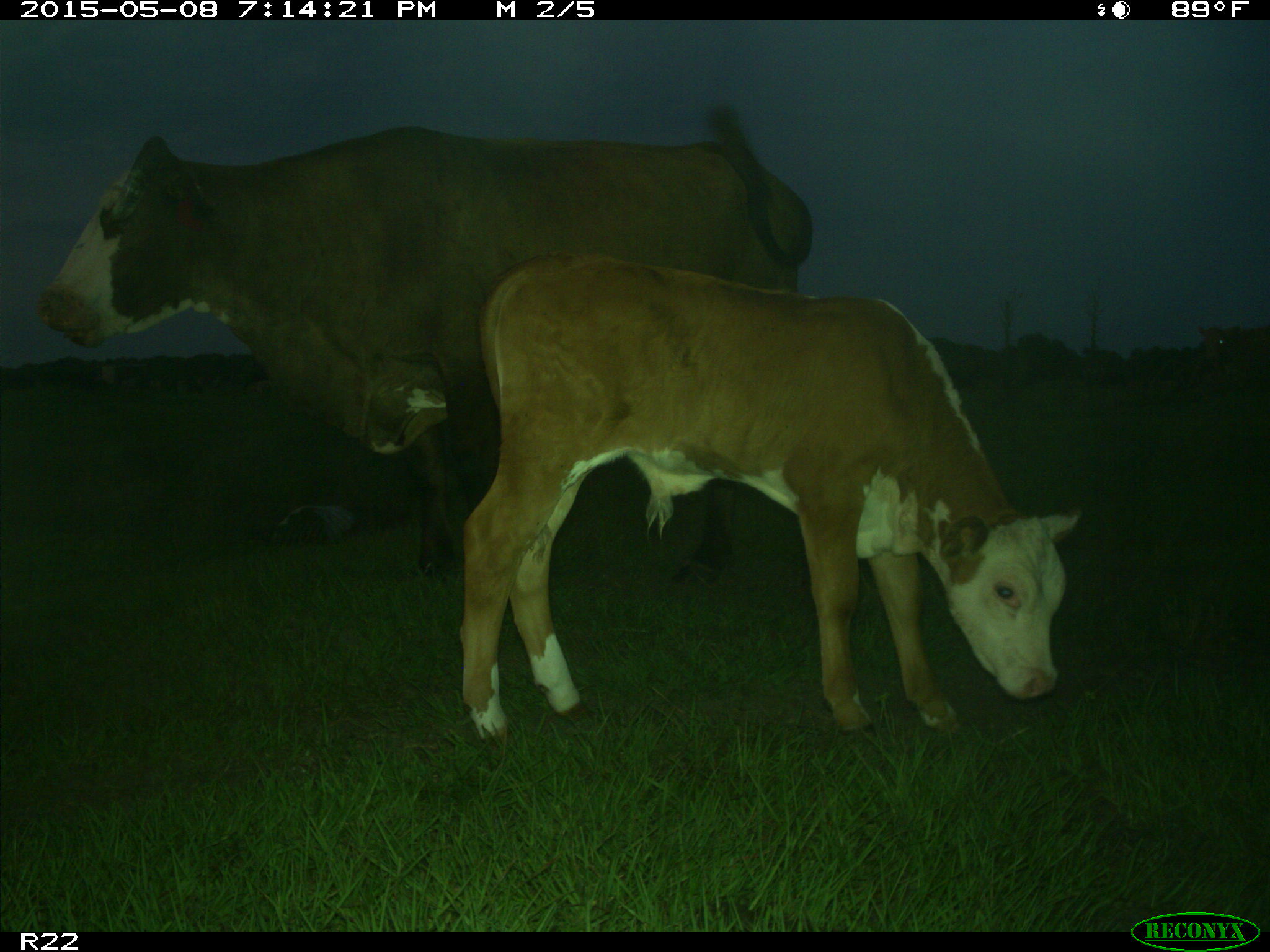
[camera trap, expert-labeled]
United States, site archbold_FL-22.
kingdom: Animalia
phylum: Chordata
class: Mammalia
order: Artiodactyla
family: Bovidae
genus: Bos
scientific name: Bos taurus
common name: domestic cow